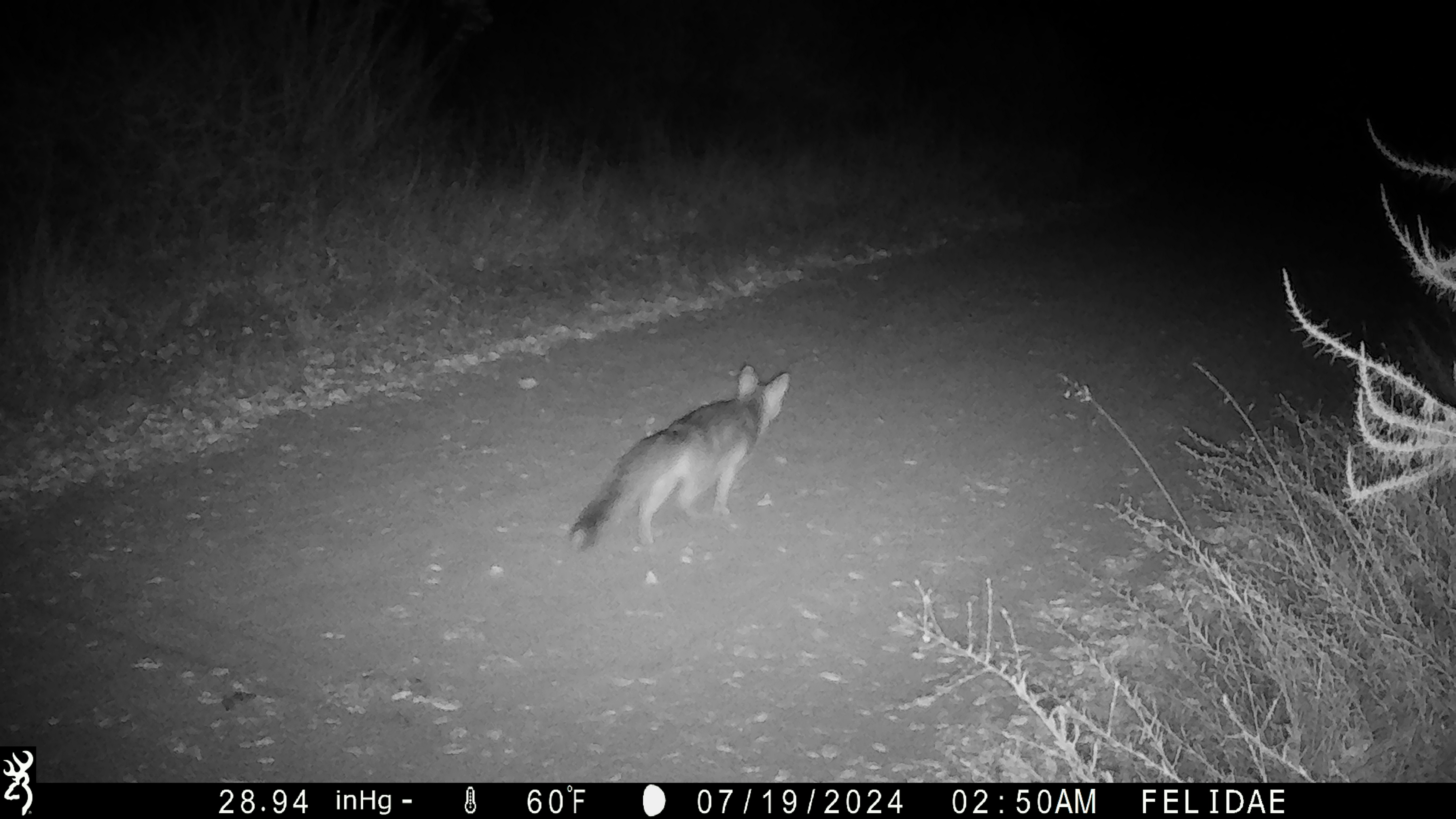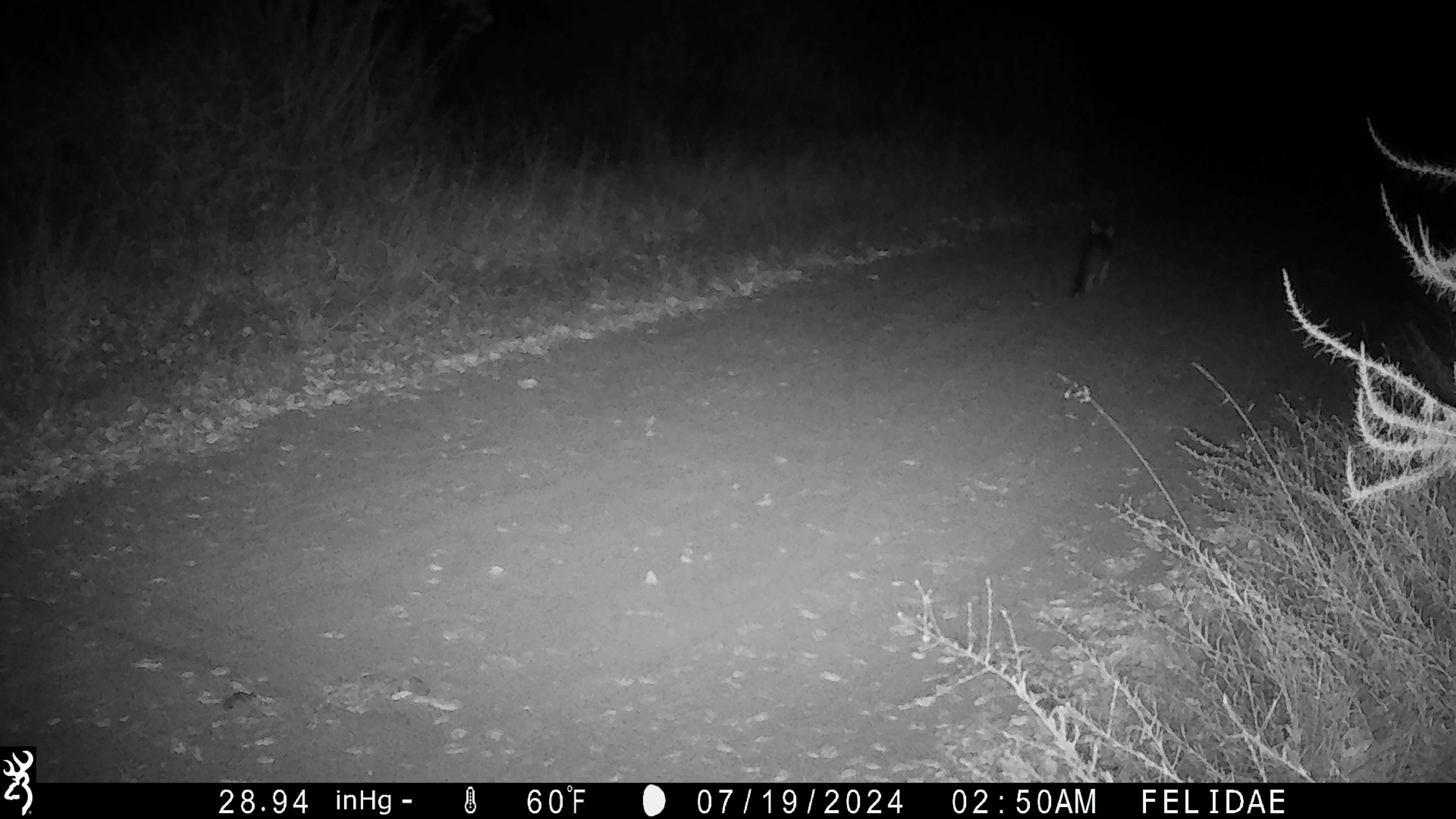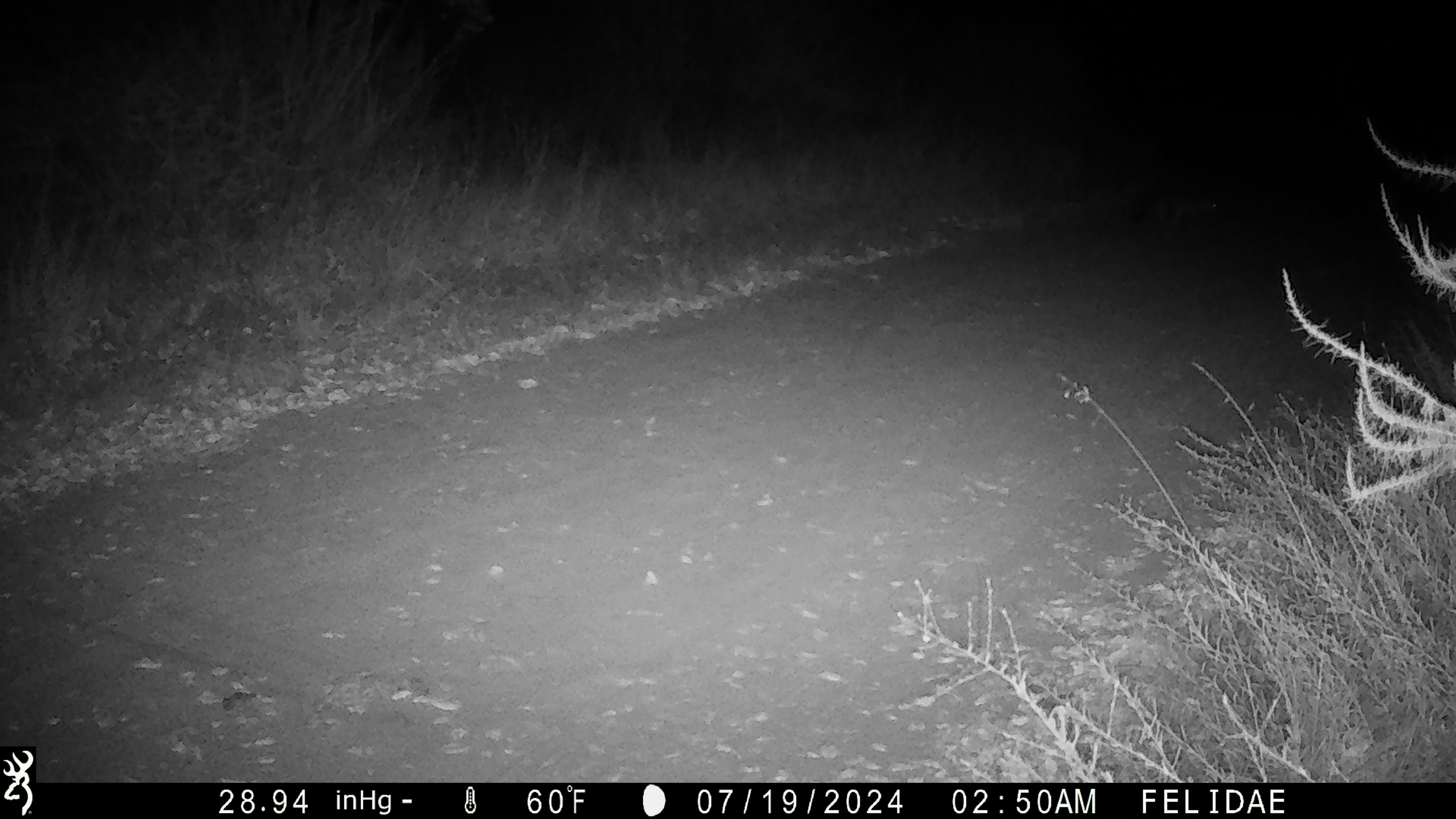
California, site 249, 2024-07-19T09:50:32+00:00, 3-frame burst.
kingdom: Animalia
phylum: Chordata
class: Mammalia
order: Carnivora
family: Canidae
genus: Urocyon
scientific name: Urocyon cinereoargenteus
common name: gray fox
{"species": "gray fox (Urocyon cinereoargenteus)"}